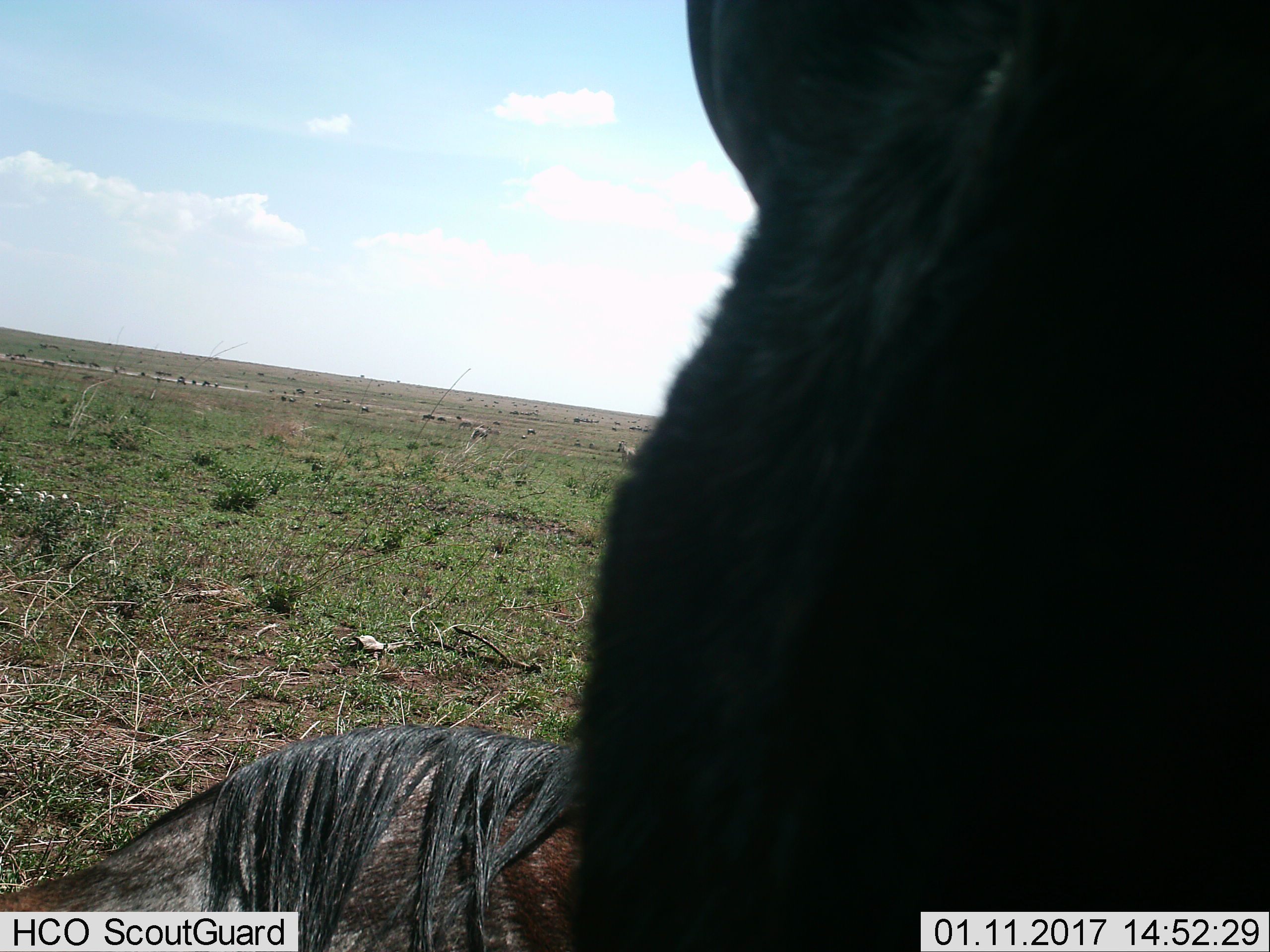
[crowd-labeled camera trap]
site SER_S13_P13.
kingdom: Animalia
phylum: Chordata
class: Mammalia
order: Artiodactyla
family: Bovidae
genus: Connochaetes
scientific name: Connochaetes taurinus taurinus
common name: blue wildebeest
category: wildebeestblue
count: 11-50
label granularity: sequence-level